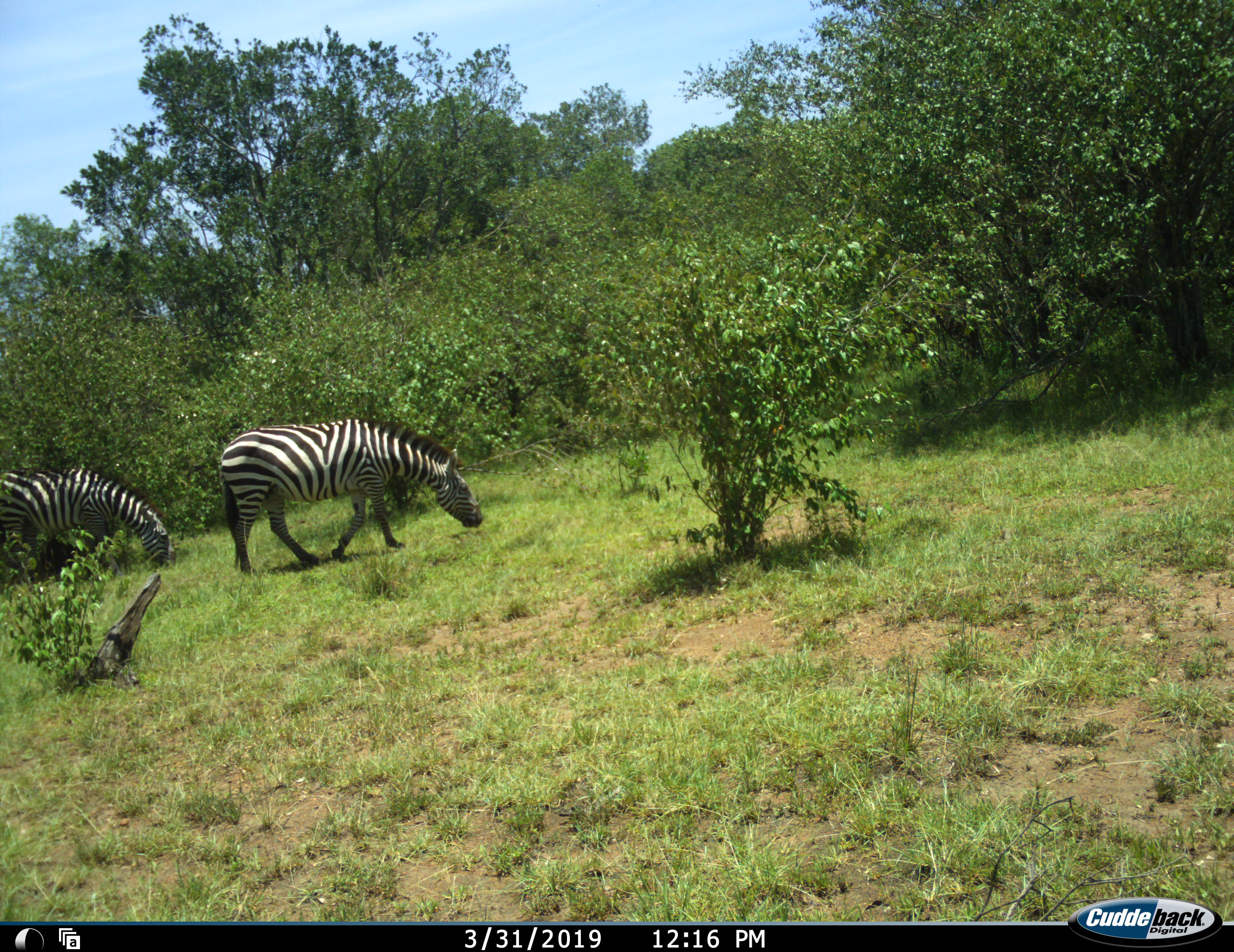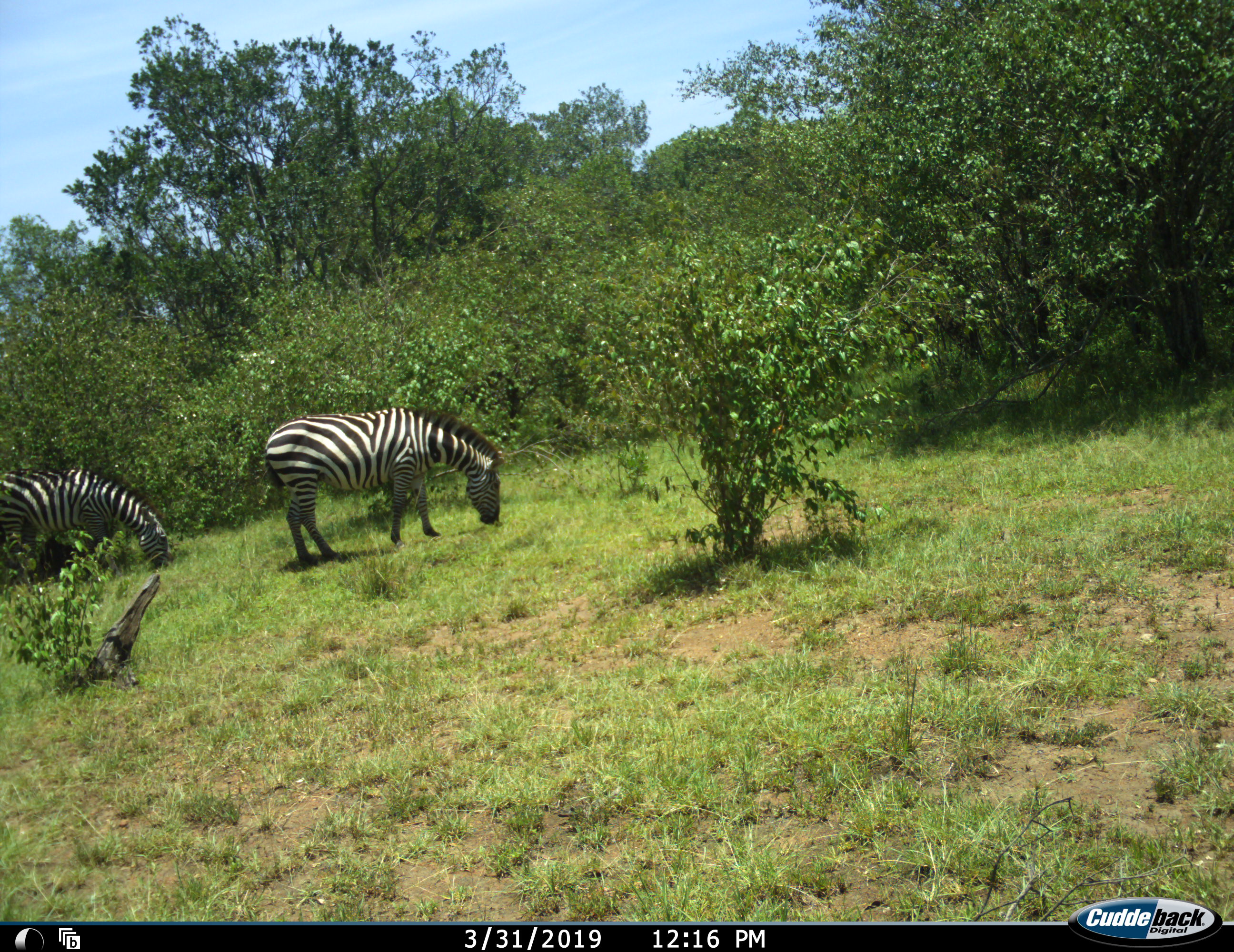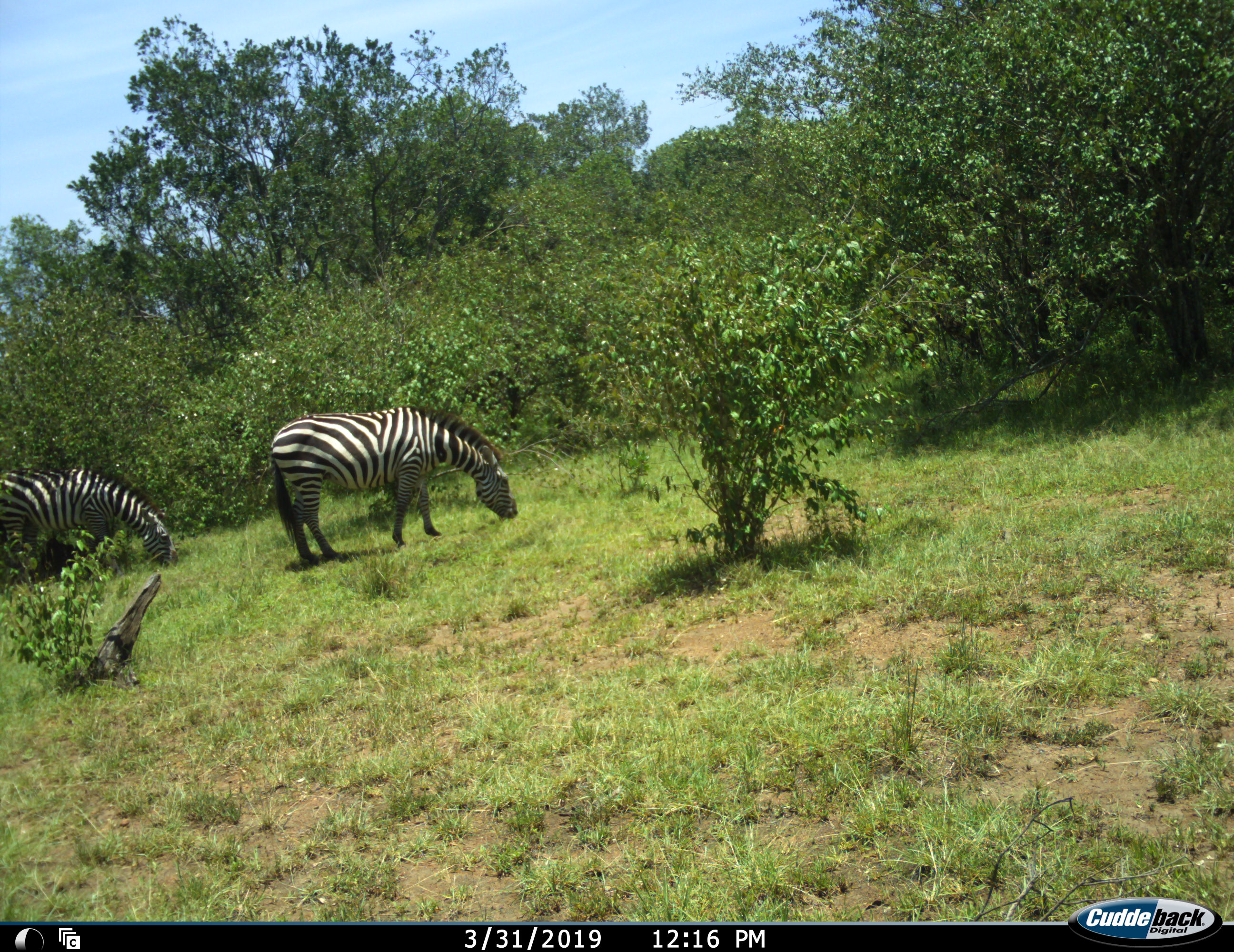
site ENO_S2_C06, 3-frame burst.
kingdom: Animalia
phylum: Chordata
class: Mammalia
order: Perissodactyla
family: Equidae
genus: Equus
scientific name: Equus quagga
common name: plains zebra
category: zebraplains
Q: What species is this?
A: Zebraplains (plains zebra) (Equus quagga).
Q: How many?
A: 2.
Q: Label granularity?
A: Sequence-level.